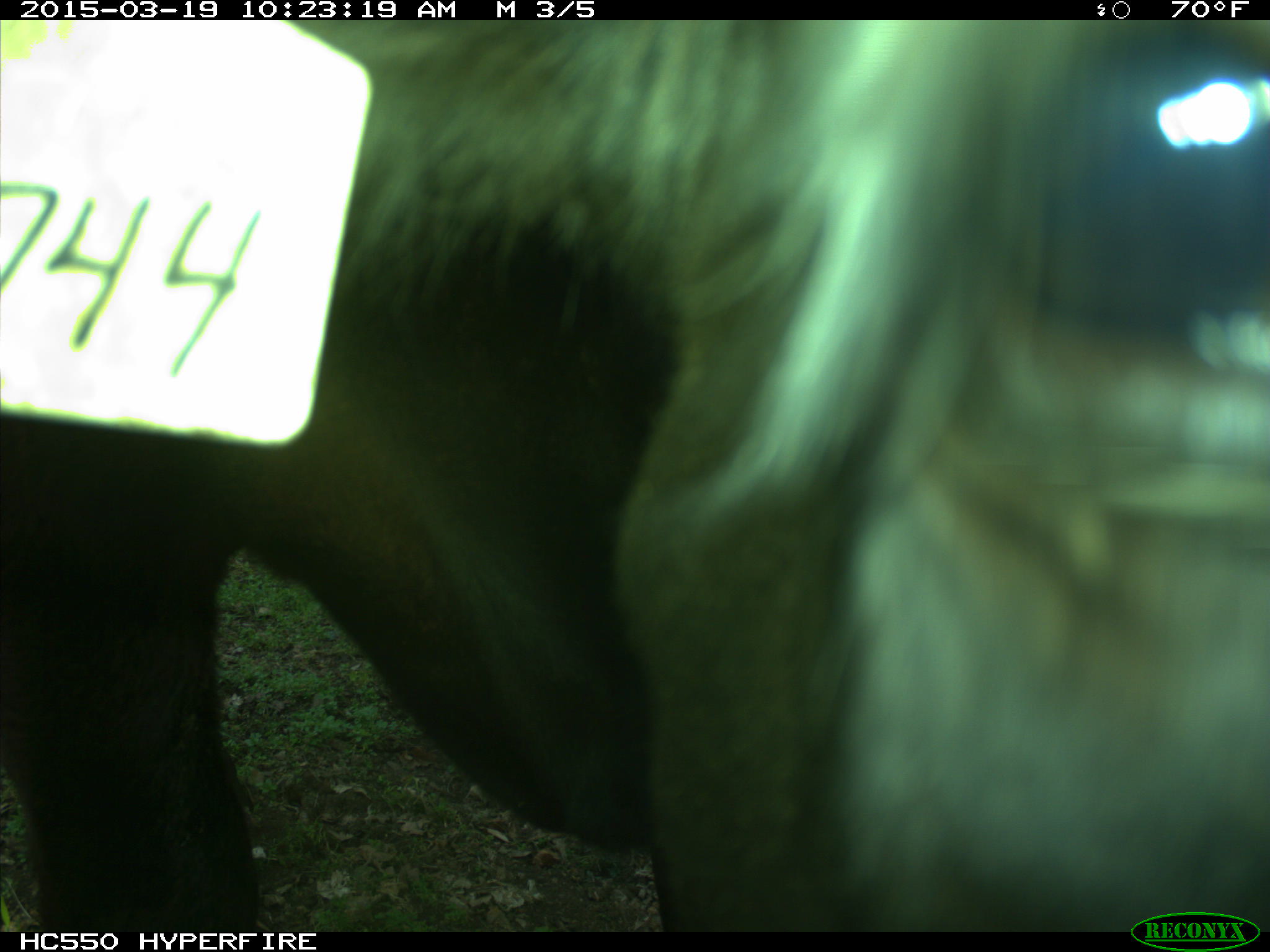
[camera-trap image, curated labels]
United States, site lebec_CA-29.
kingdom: Animalia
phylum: Chordata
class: Mammalia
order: Artiodactyla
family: Bovidae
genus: Bos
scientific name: Bos taurus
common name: domestic cow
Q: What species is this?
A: Bos taurus (domestic cow).